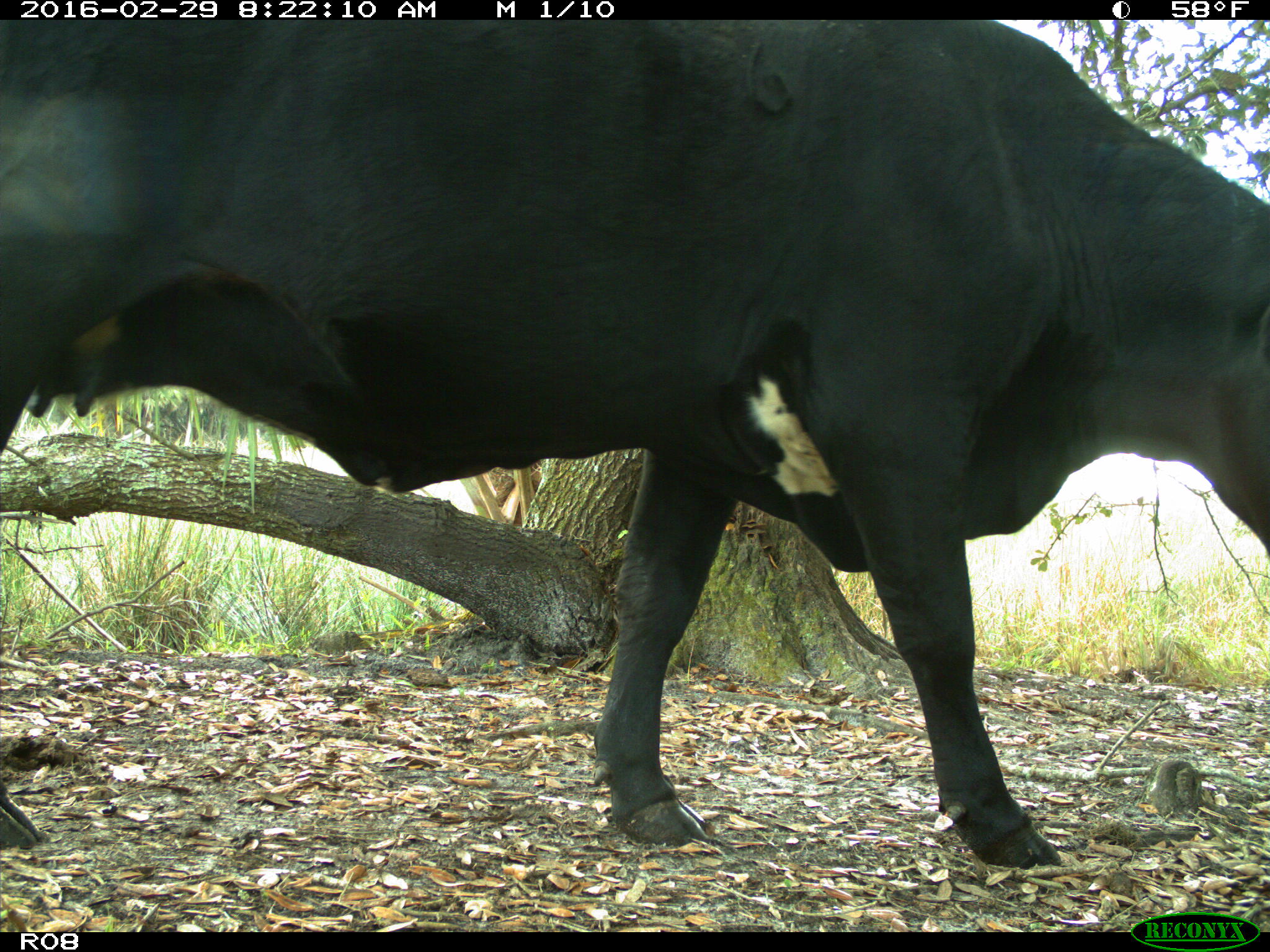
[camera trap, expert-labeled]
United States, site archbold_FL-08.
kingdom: Animalia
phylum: Chordata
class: Mammalia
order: Artiodactyla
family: Bovidae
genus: Bos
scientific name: Bos taurus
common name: domestic cow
Bos taurus (domestic cow).